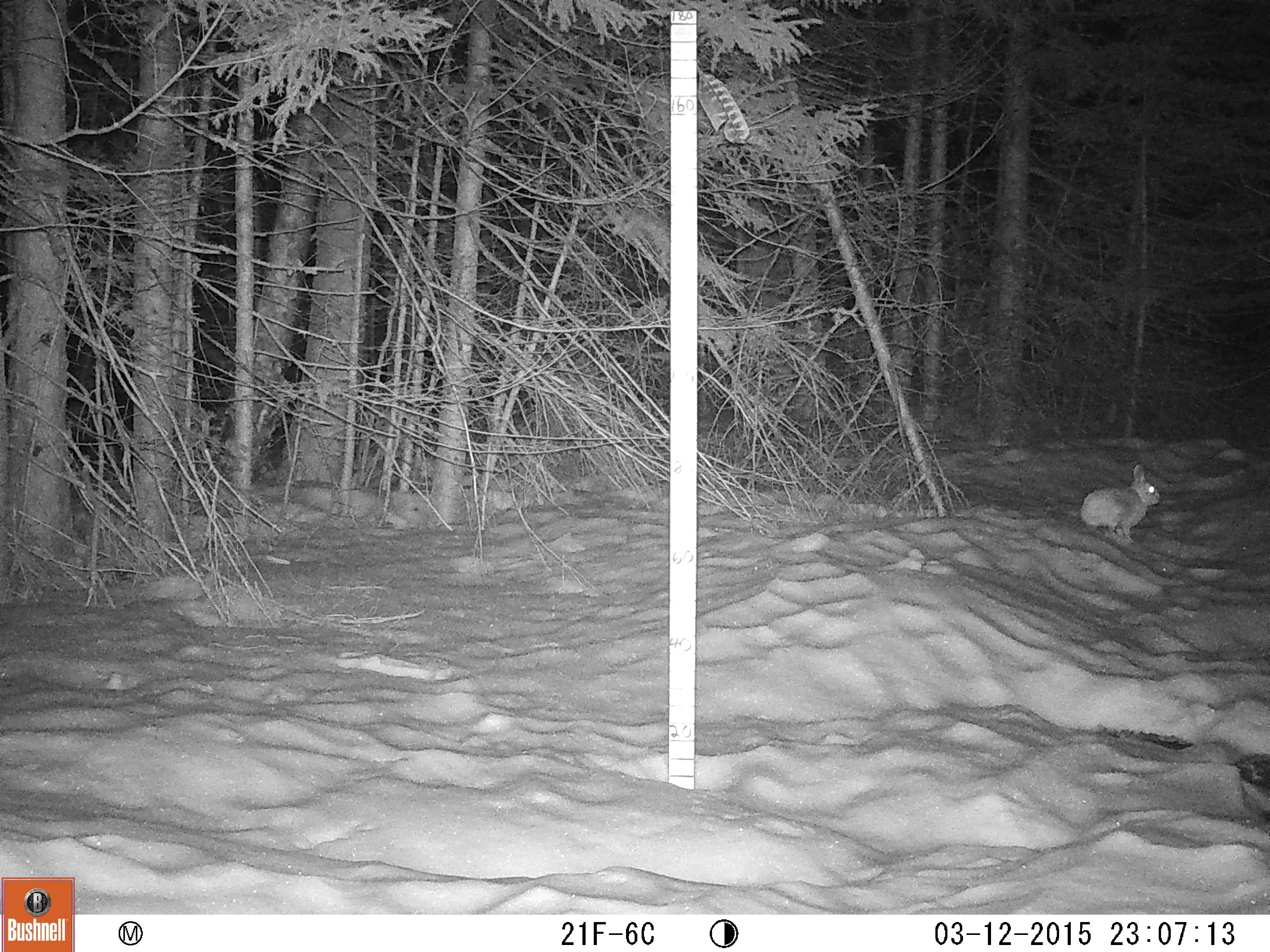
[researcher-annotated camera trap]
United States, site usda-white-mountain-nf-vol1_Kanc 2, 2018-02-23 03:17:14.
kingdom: Animalia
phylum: Chordata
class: Mammalia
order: Lagomorpha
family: Leporidae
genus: Lepus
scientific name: Lepus americanus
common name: snowshoe hare